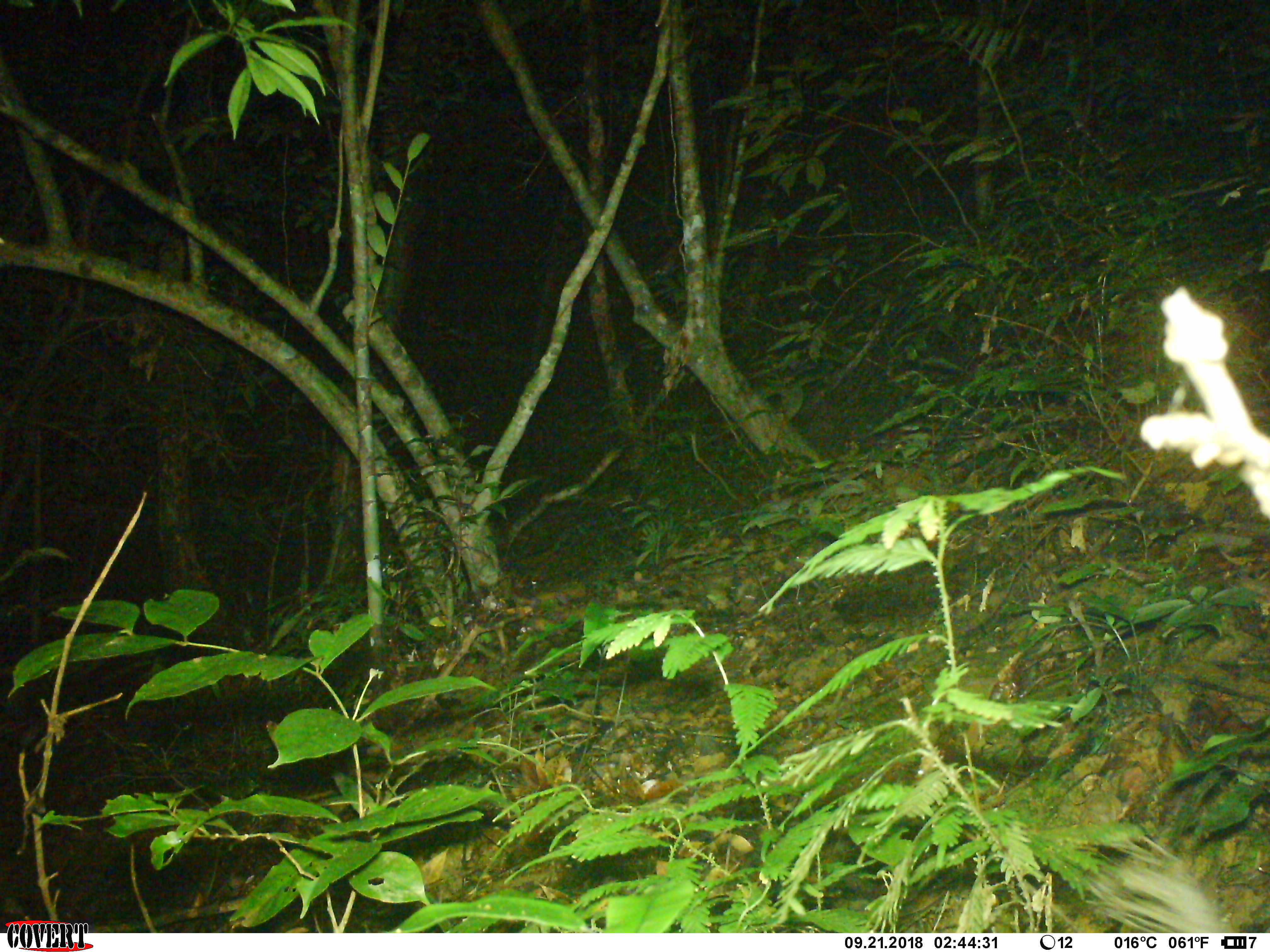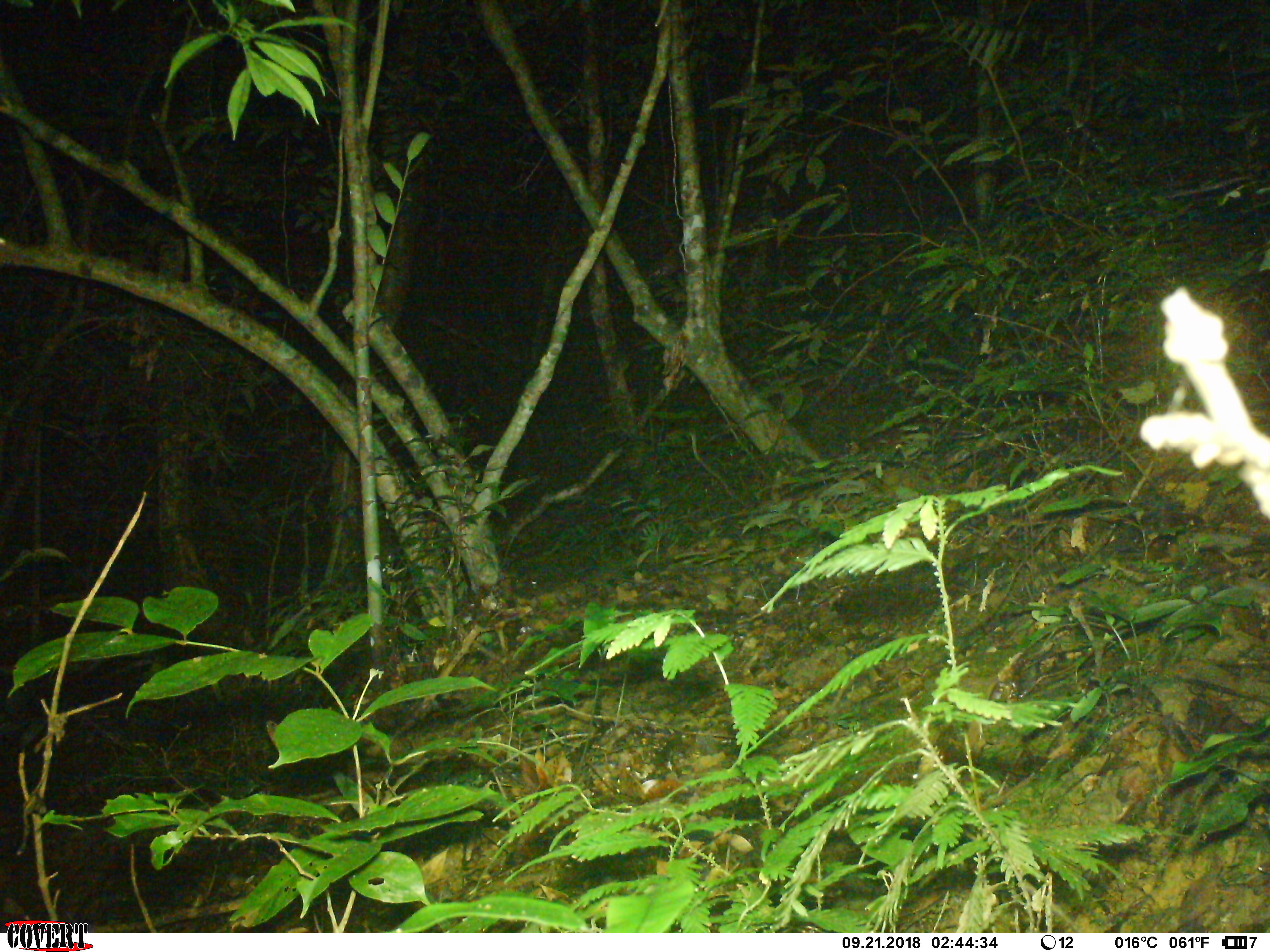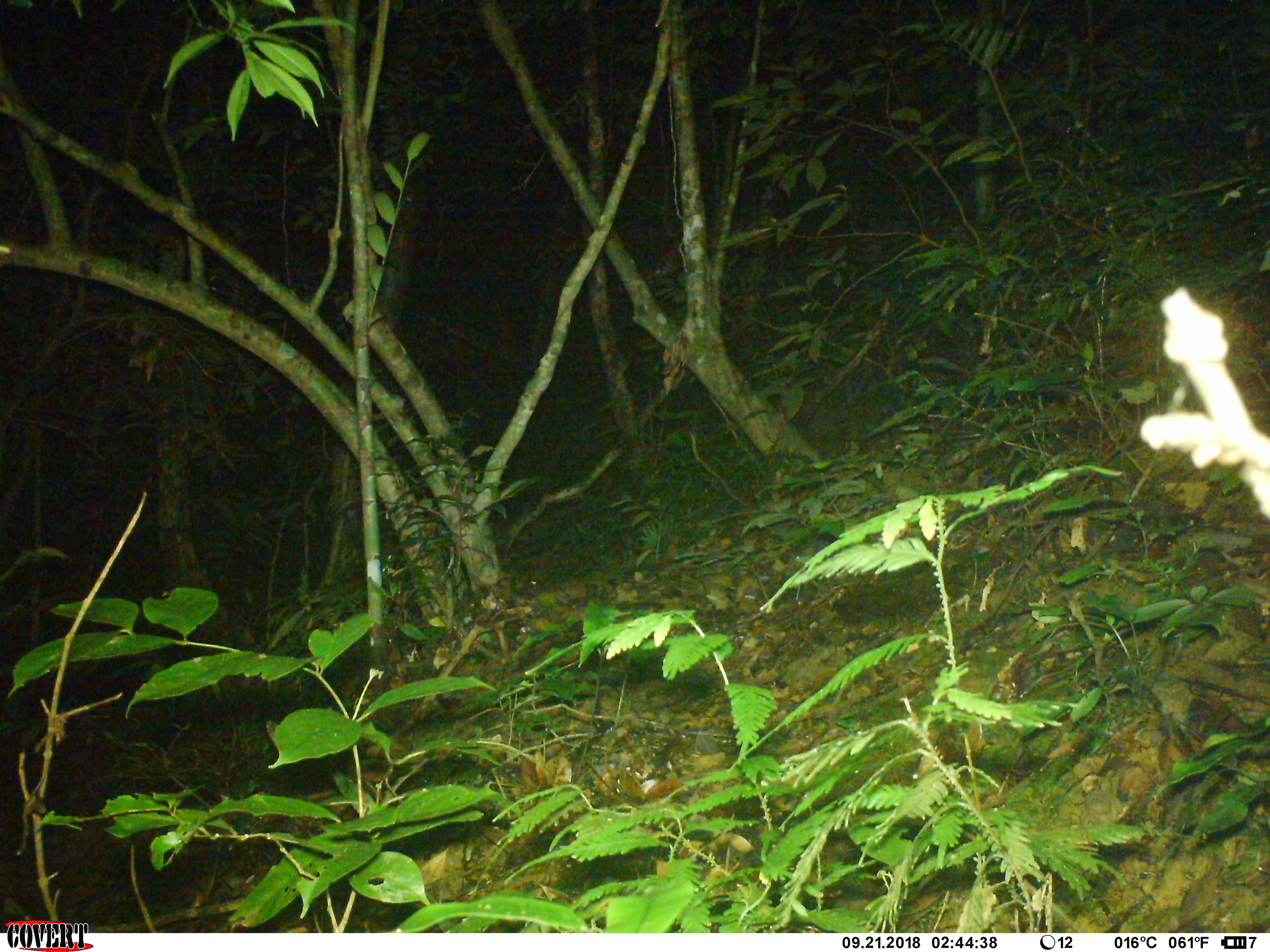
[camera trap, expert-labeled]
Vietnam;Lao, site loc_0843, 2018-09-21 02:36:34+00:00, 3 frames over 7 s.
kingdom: Animalia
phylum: Chordata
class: Mammalia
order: Rodentia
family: Hystricidae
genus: Atherurus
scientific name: Atherurus macrourus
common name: asiatic brush-tailed porcupine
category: asiatic brush tailed porcupine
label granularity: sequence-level